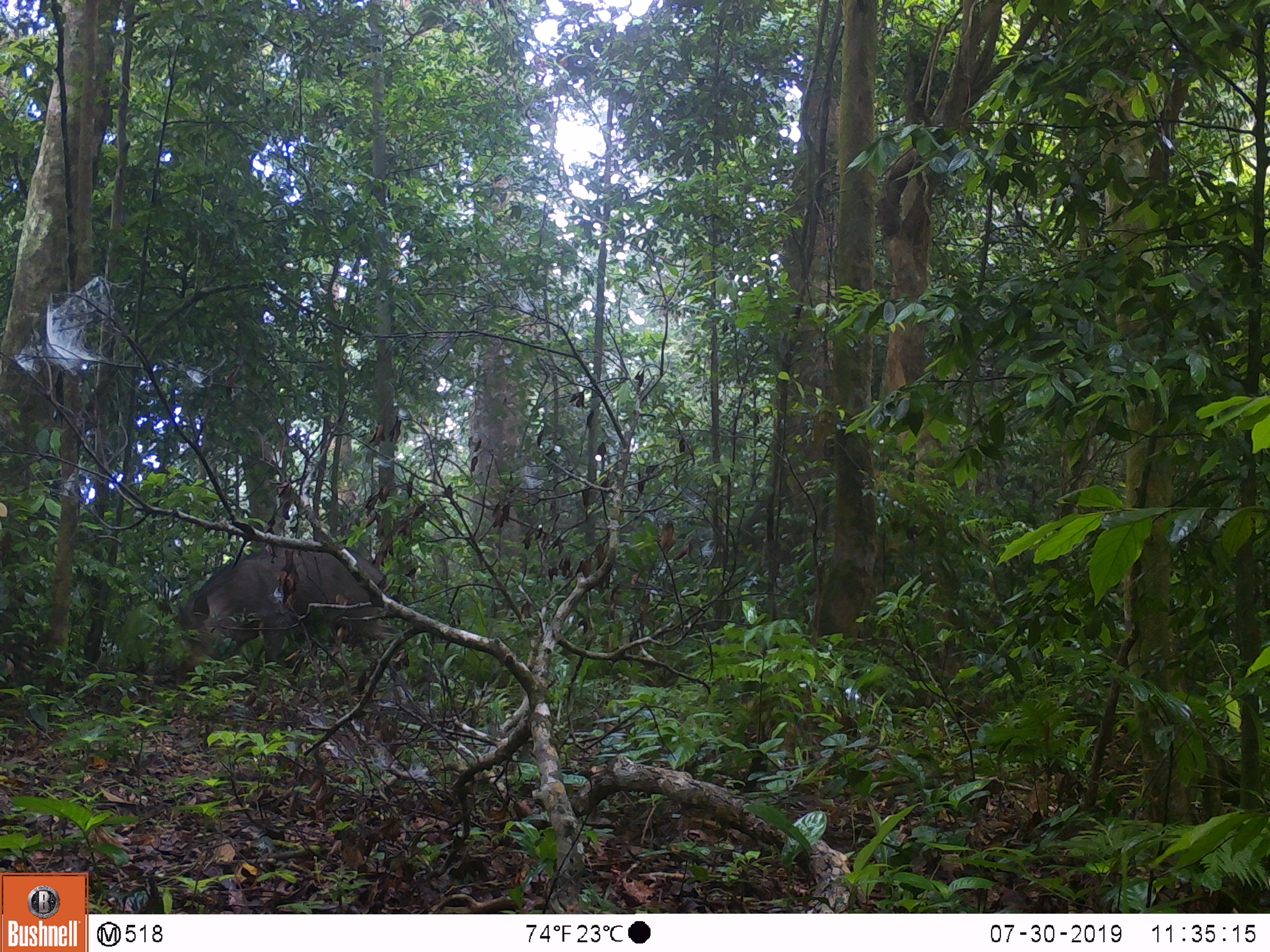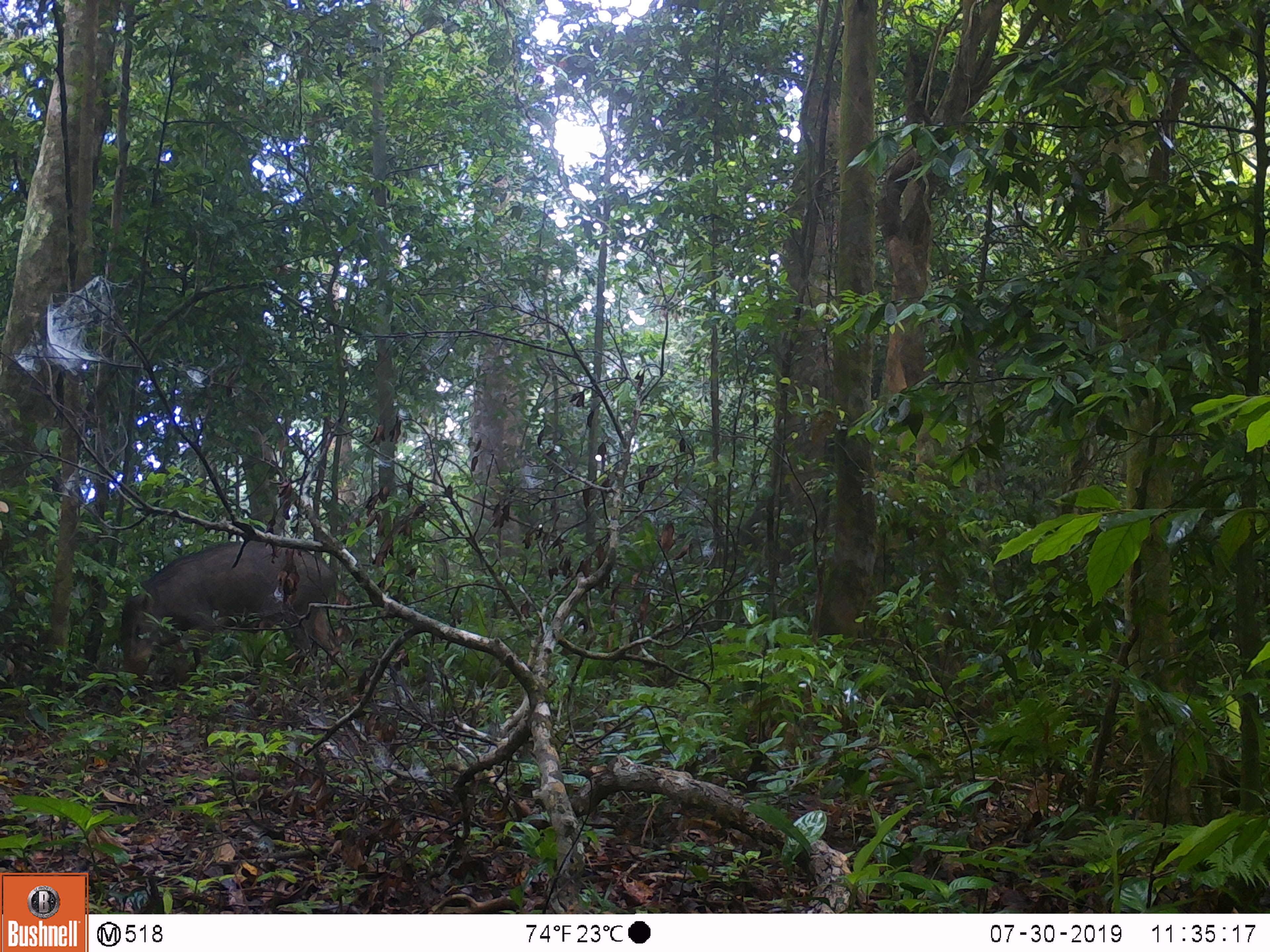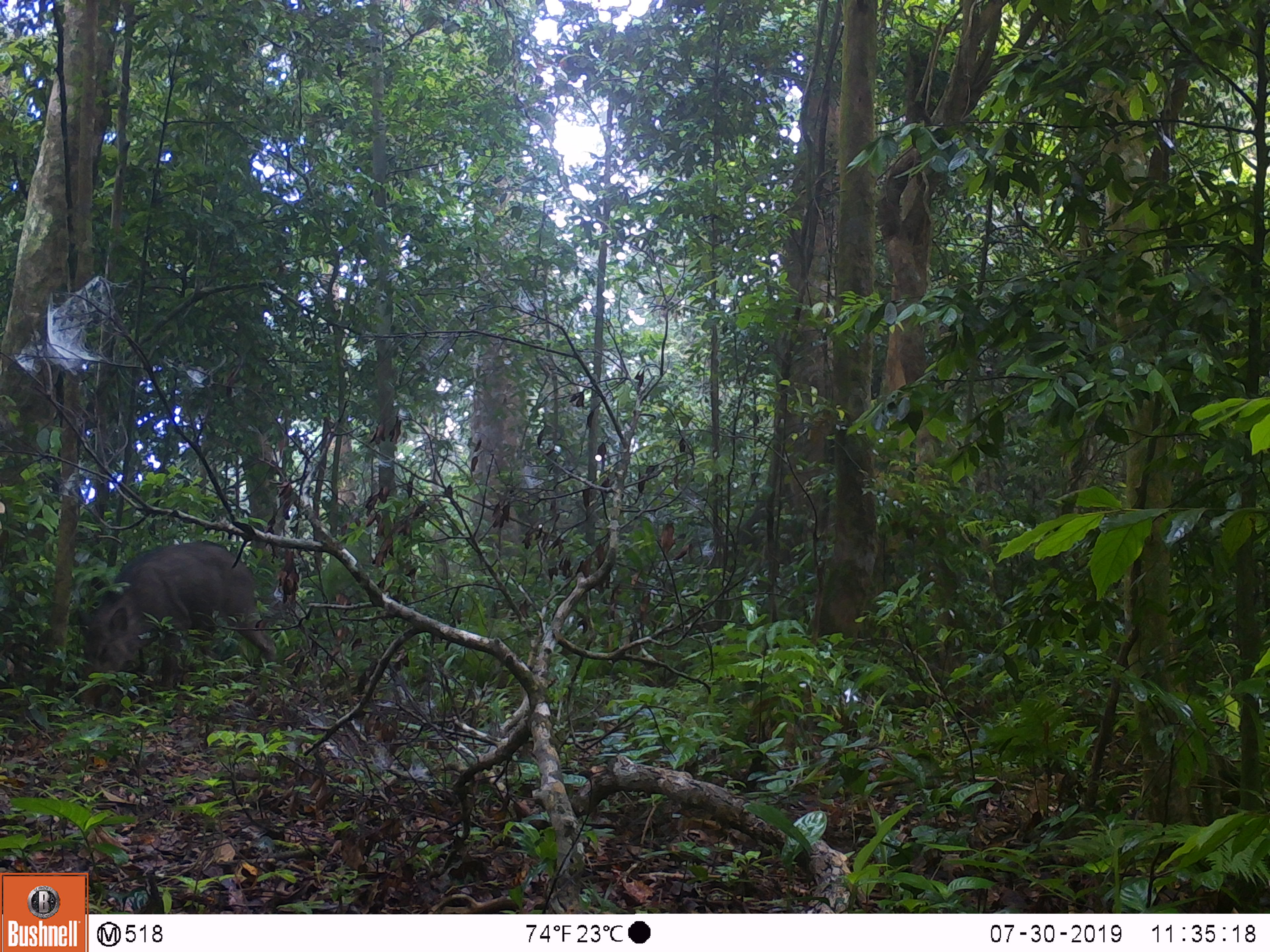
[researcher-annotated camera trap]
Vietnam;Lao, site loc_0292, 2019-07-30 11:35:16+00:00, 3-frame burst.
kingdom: Animalia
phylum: Chordata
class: Mammalia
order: Artiodactyla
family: Suidae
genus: Sus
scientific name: Sus scrofa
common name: eurasian wild pig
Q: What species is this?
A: Eurasian wild pig (Sus scrofa).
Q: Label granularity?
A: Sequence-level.